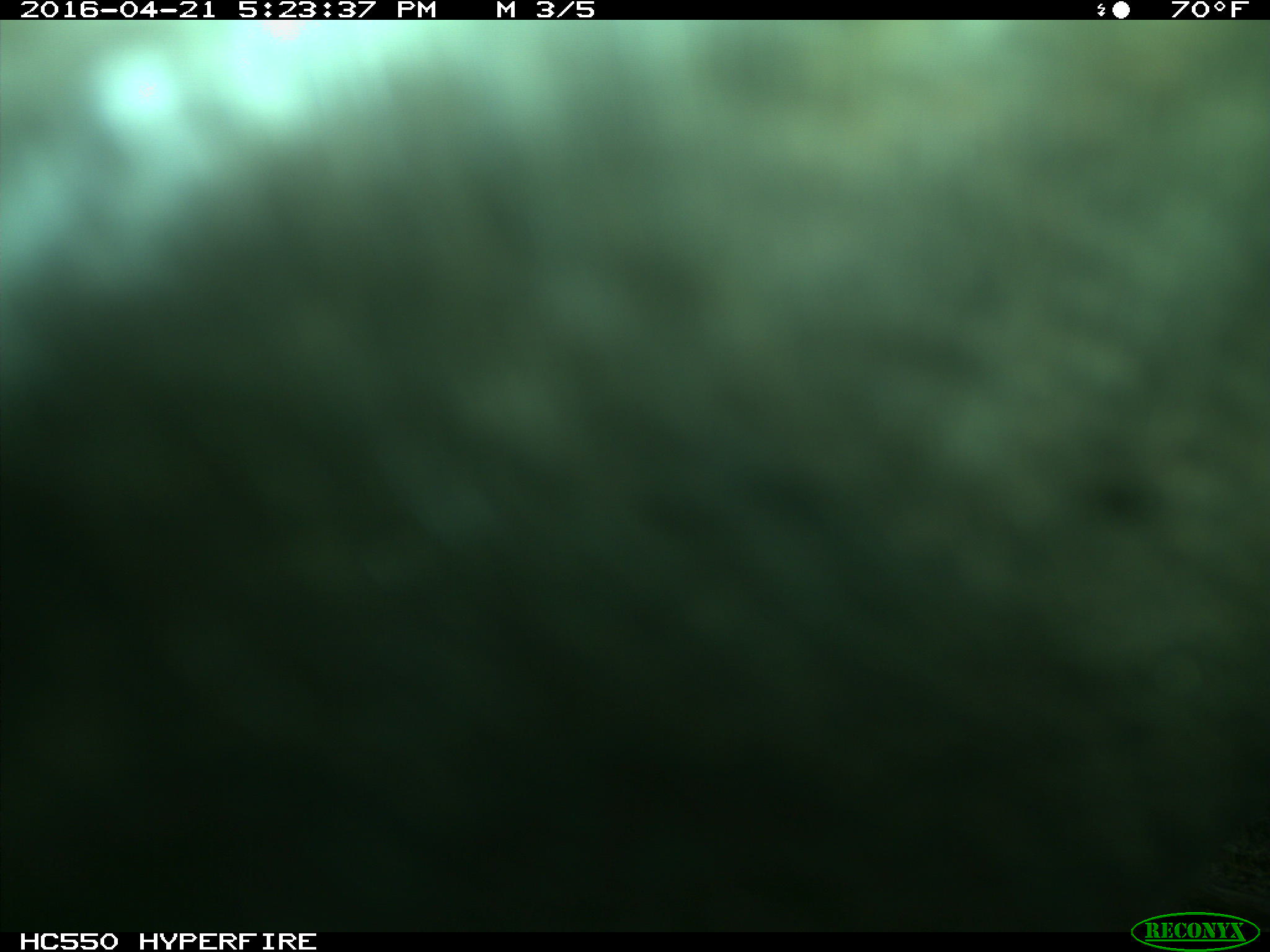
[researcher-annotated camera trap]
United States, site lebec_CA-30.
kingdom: Animalia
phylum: Chordata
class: Mammalia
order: Artiodactyla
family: Bovidae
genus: Bos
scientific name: Bos taurus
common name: domestic cow